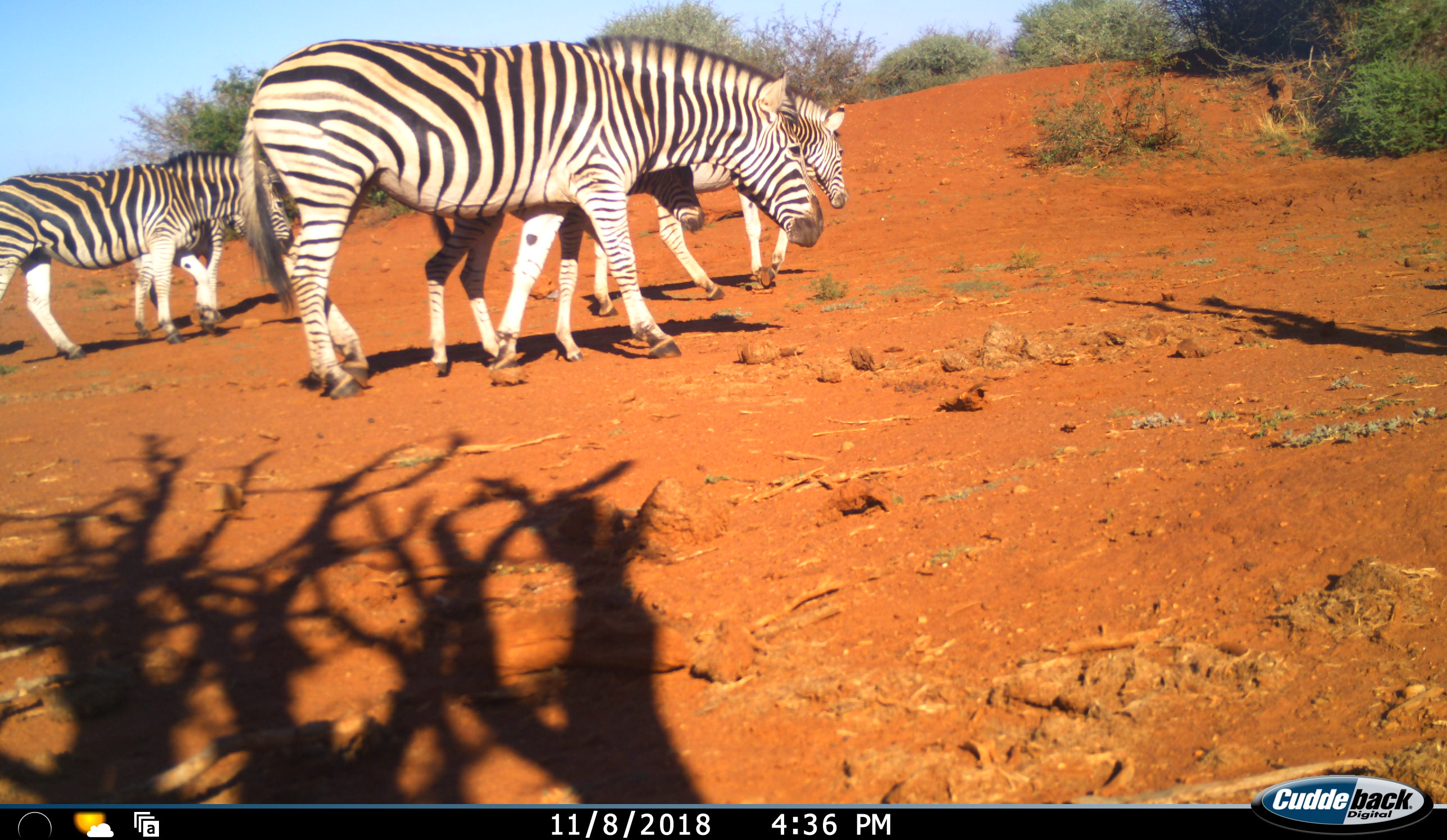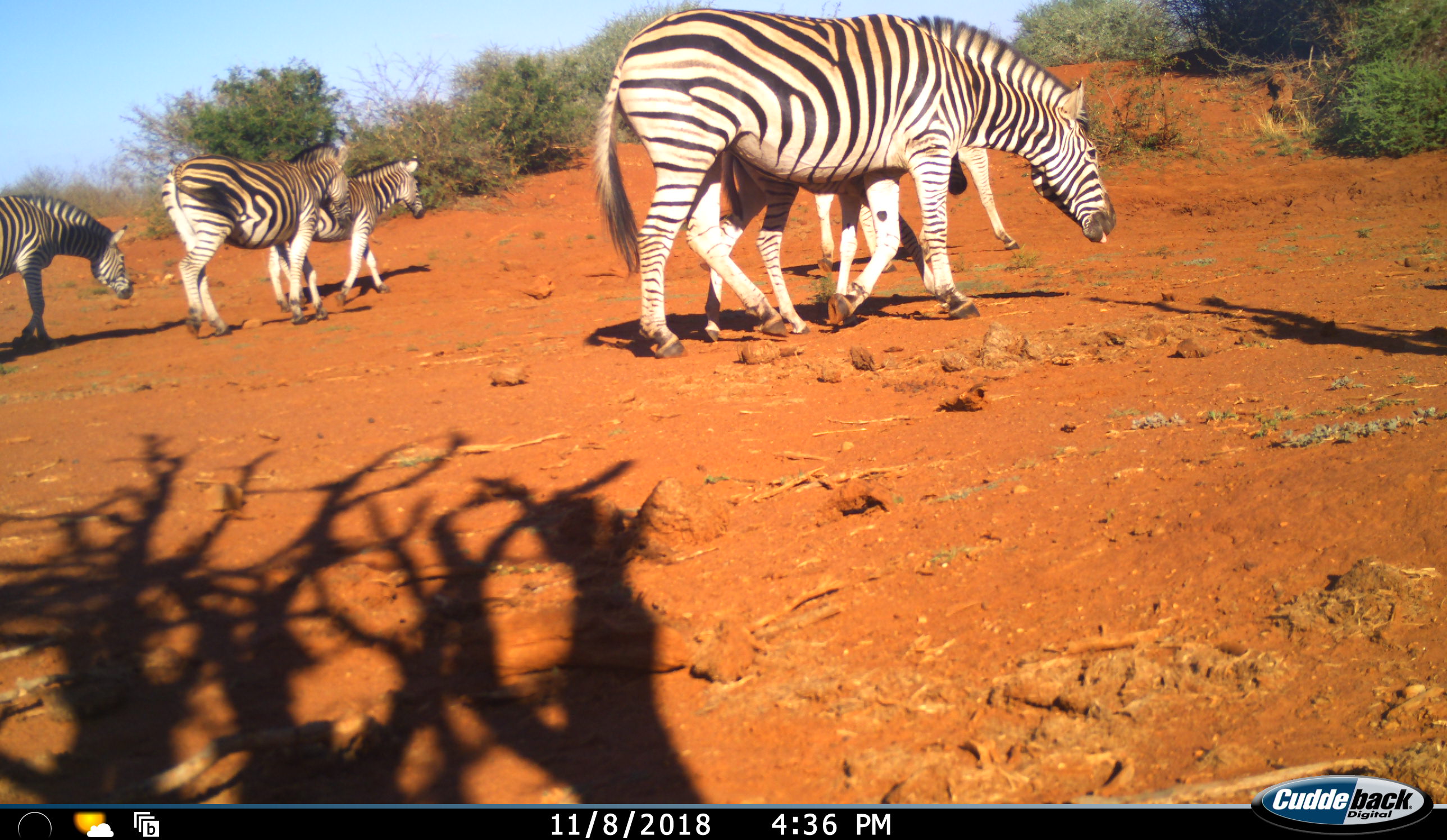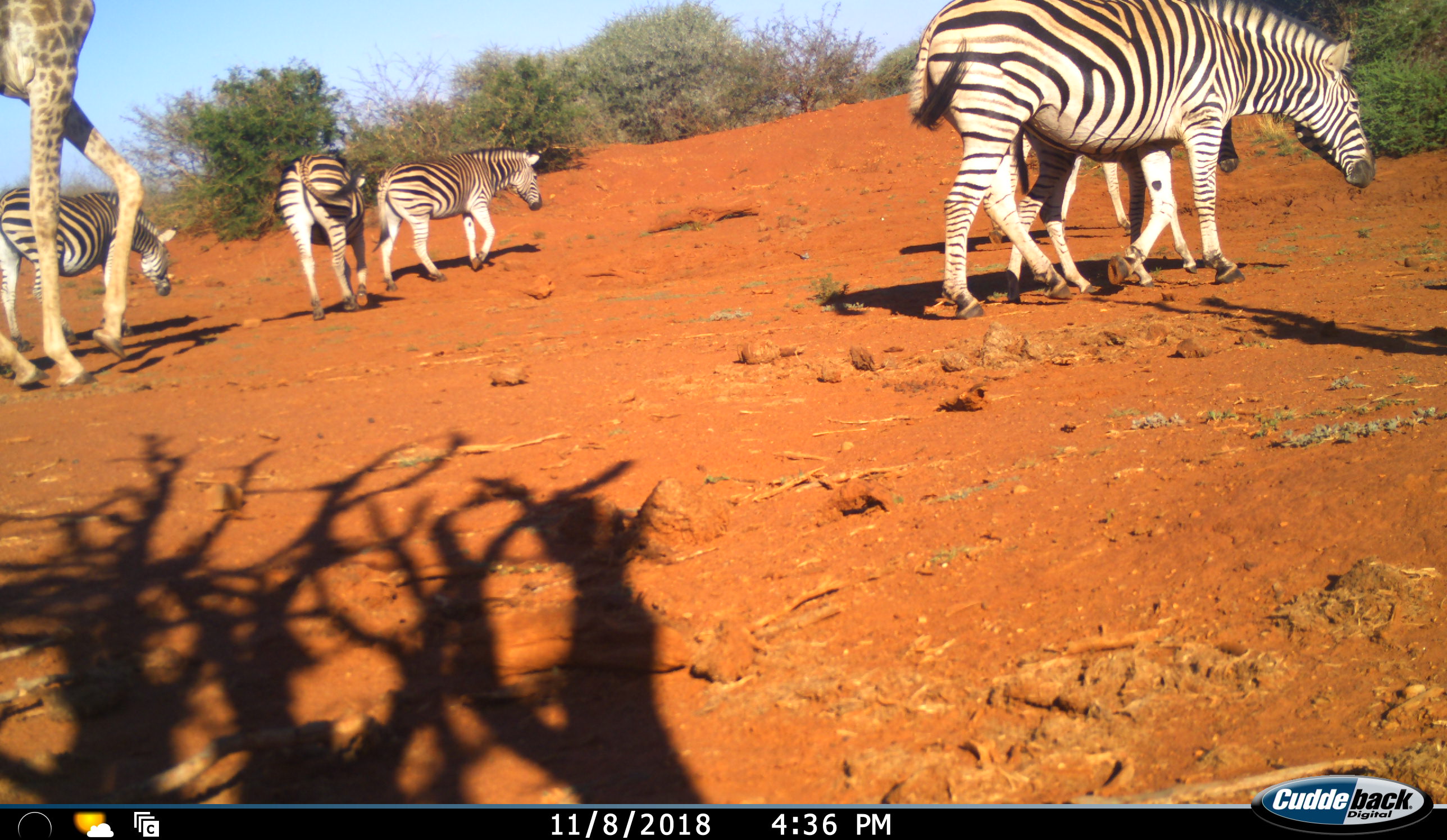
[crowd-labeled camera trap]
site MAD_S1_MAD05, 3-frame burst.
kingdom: Animalia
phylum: Chordata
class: Mammalia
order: Artiodactyla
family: Giraffidae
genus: Giraffa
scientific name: Giraffa camelopardalis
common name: giraffe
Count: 1.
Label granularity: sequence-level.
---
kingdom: Animalia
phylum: Chordata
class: Mammalia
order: Perissodactyla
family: Equidae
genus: Equus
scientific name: Equus quagga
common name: plains zebra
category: zebraplains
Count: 6.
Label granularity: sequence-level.